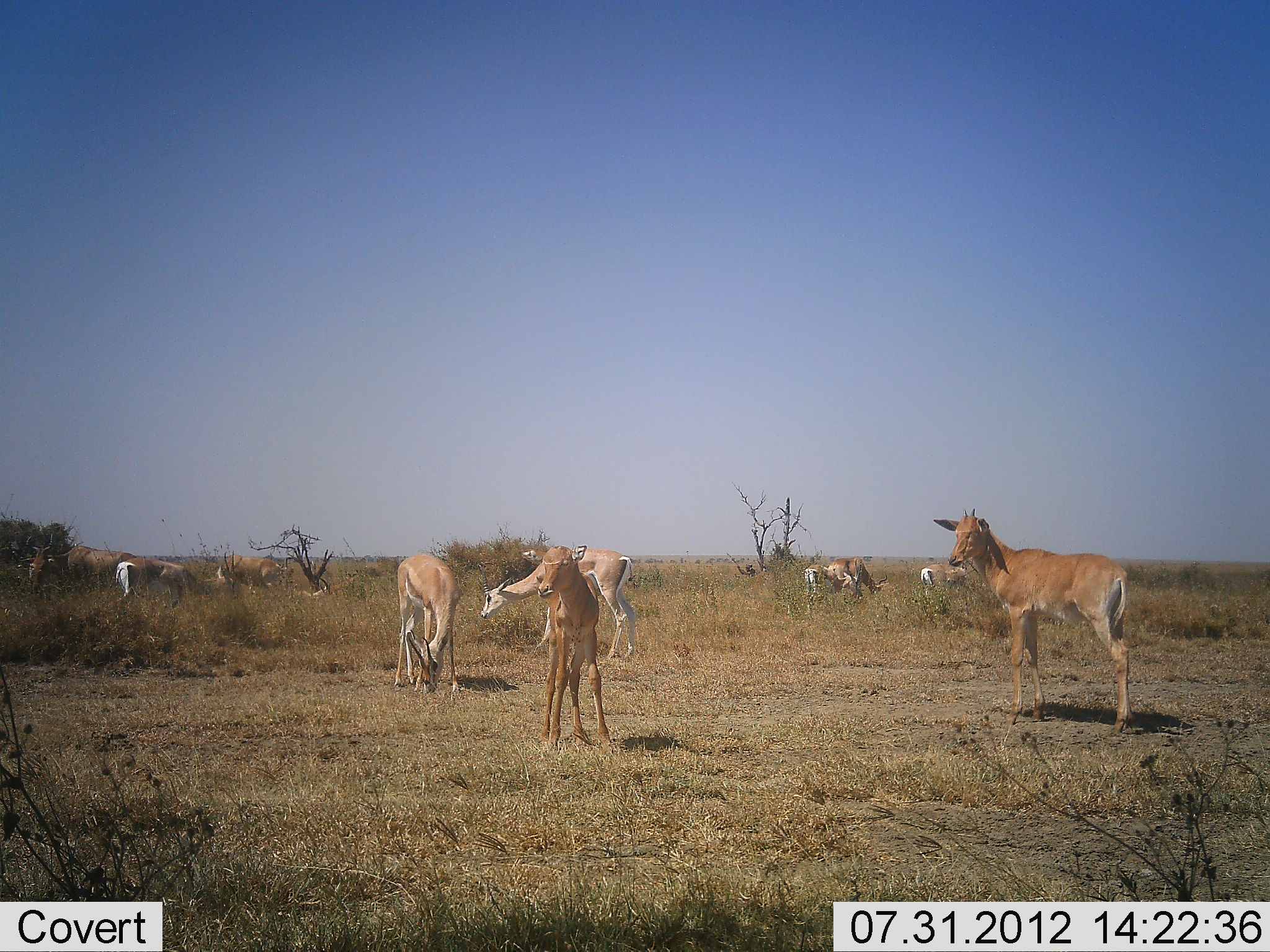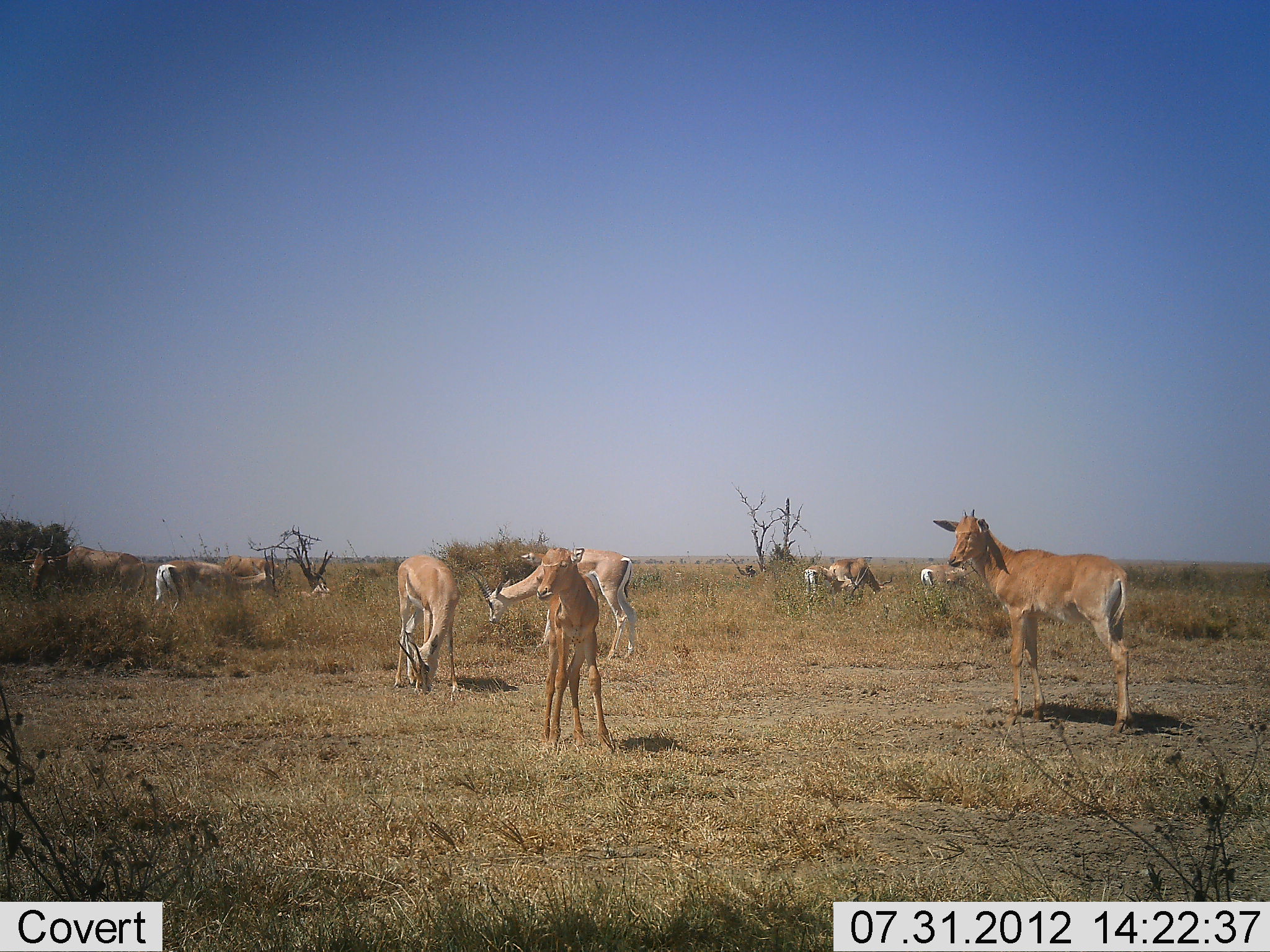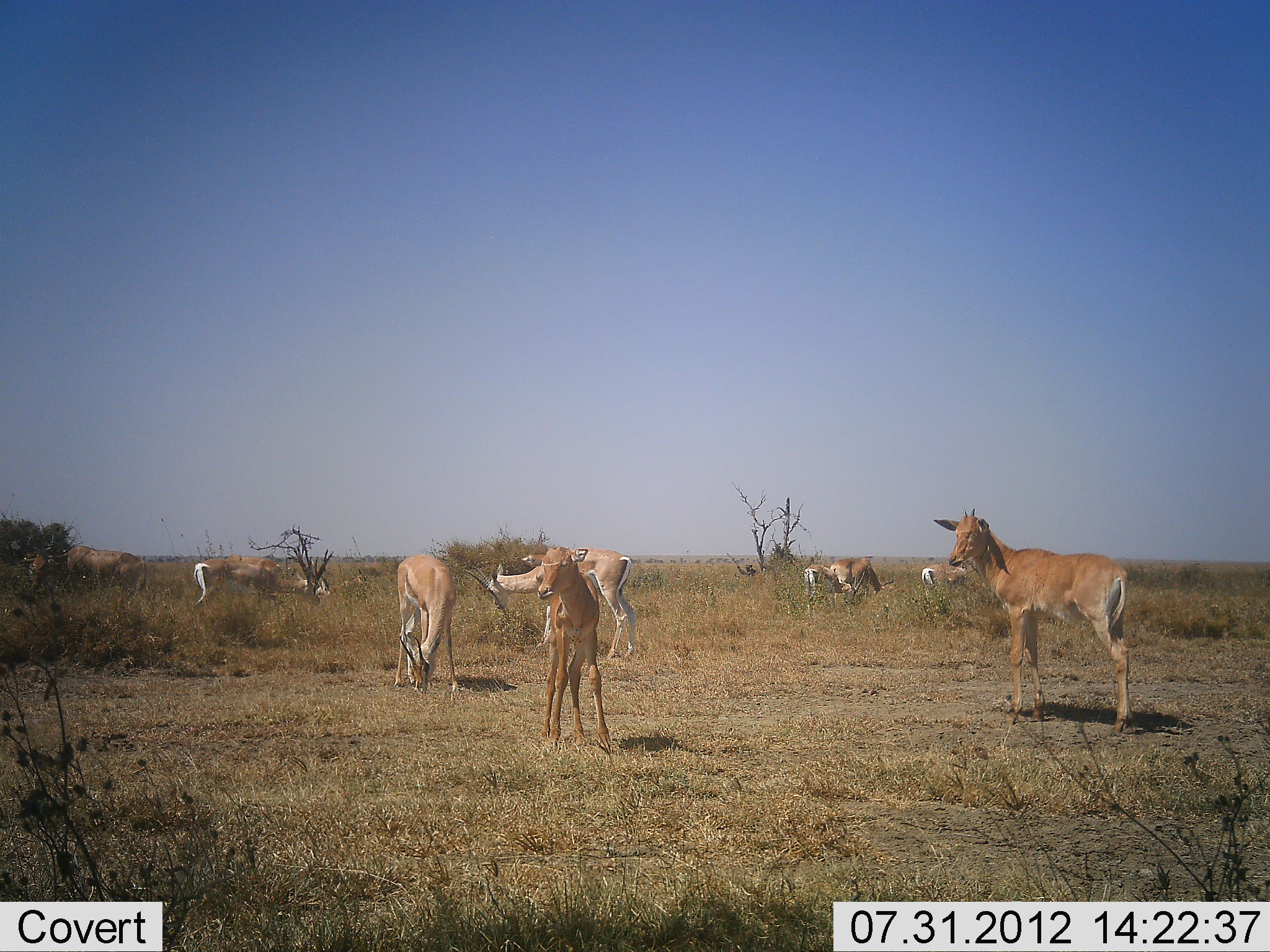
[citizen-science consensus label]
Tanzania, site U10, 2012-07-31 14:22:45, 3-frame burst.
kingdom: Animalia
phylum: Chordata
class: Mammalia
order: Artiodactyla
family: Bovidae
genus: Nanger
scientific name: Nanger granti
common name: grant's gazelle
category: gazellegrants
Gazellegrants (grant's gazelle) (Nanger granti), count 8. Behavior (volunteer vote fractions): standing 47%, resting 5%, moving 32%, interacting 0%. Young present (vote fraction): 11%. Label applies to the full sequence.